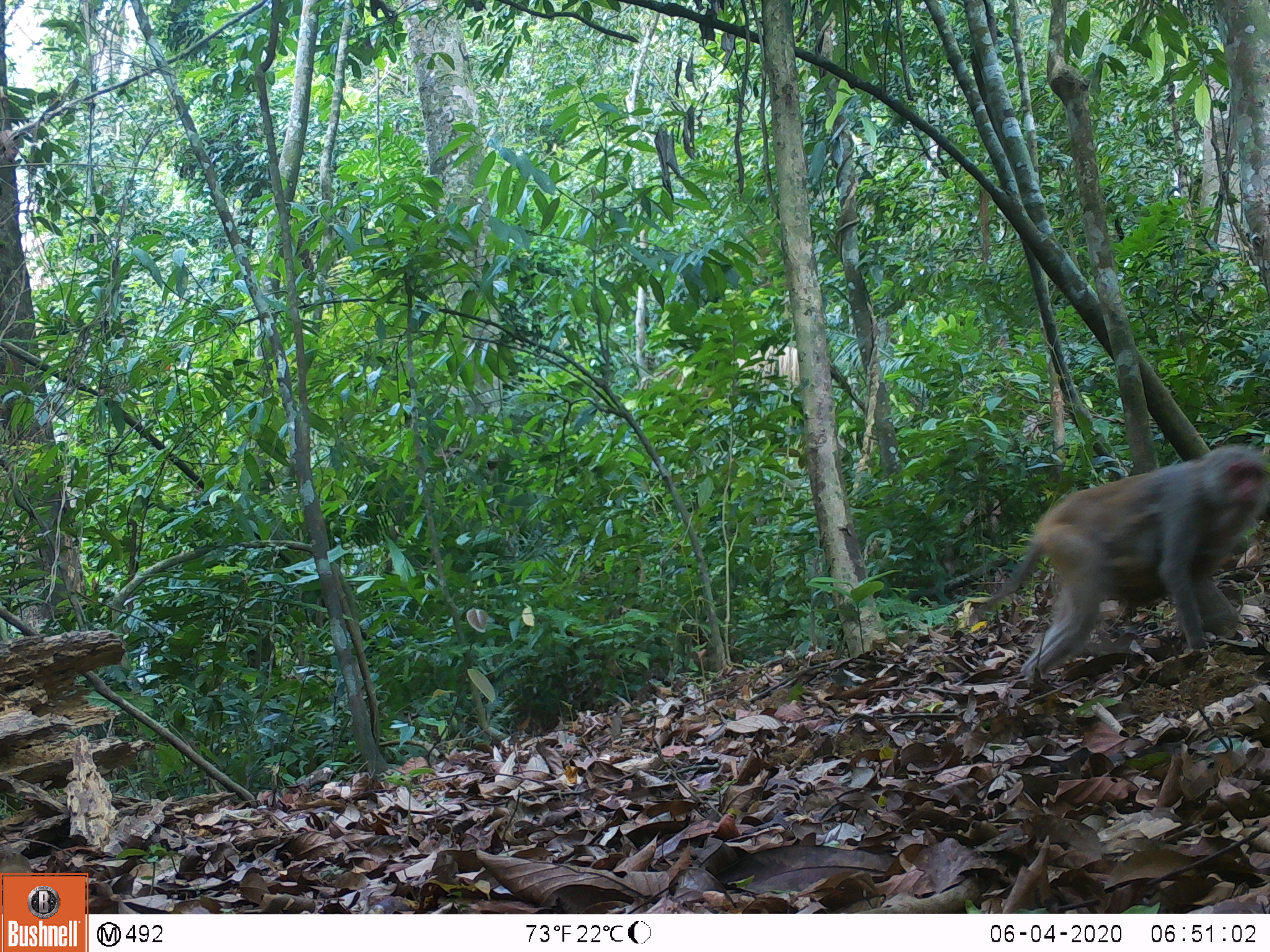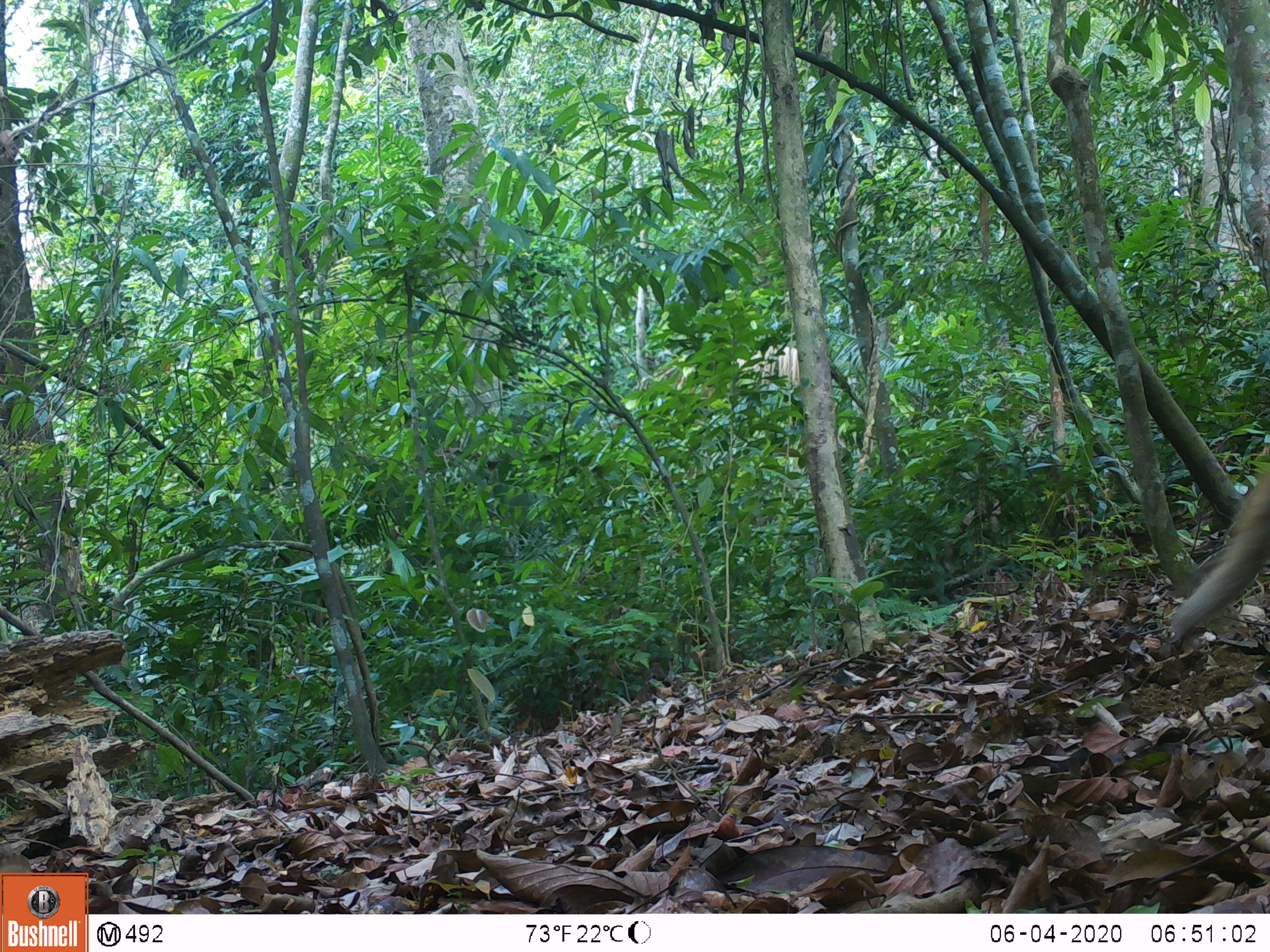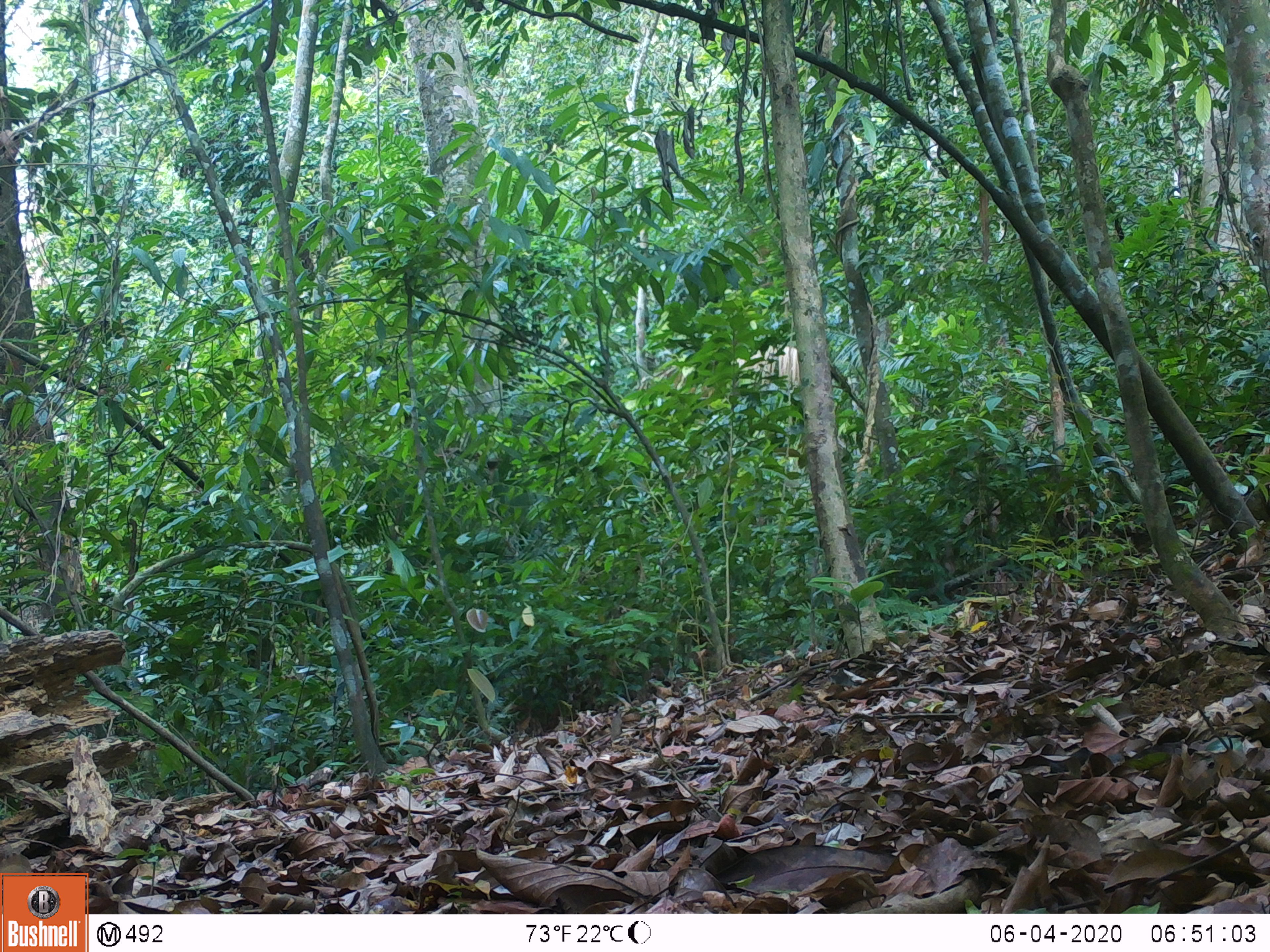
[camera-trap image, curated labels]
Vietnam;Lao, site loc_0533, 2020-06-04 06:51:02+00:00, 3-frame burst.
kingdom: Animalia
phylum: Chordata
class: Mammalia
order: Primates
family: Cercopithecidae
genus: Macaca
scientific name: Macaca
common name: macaques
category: assam or rhesus macaque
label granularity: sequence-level